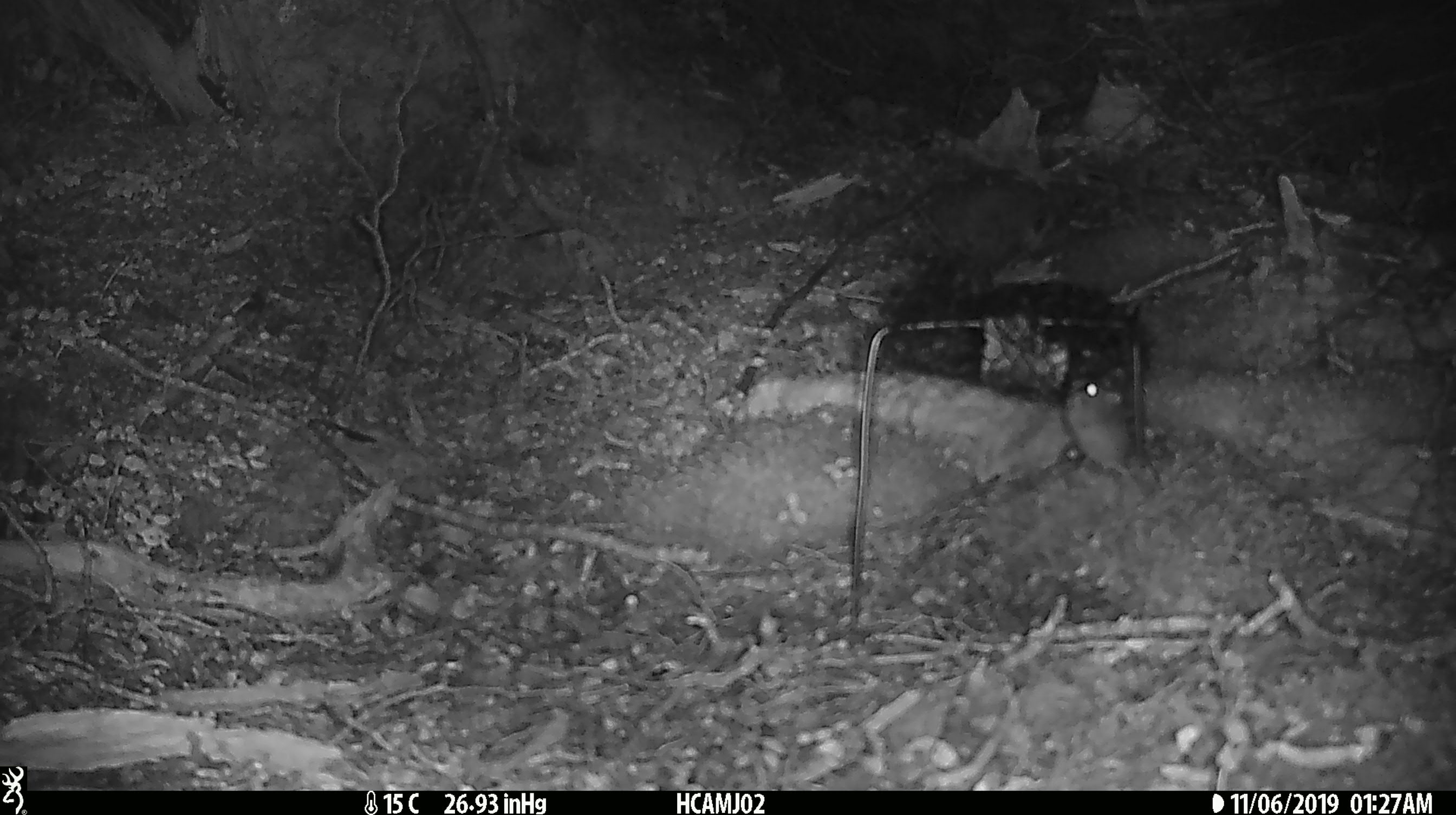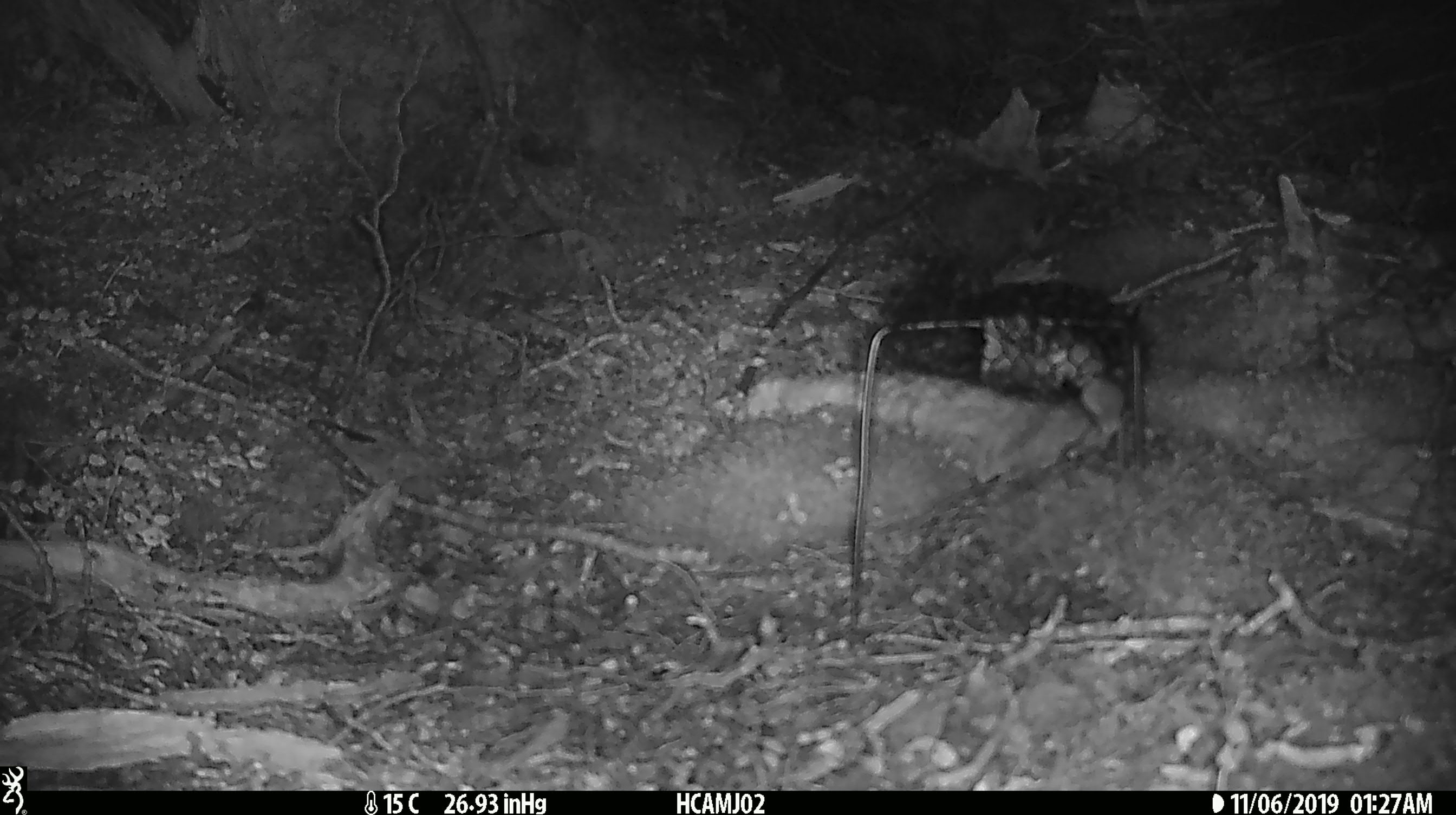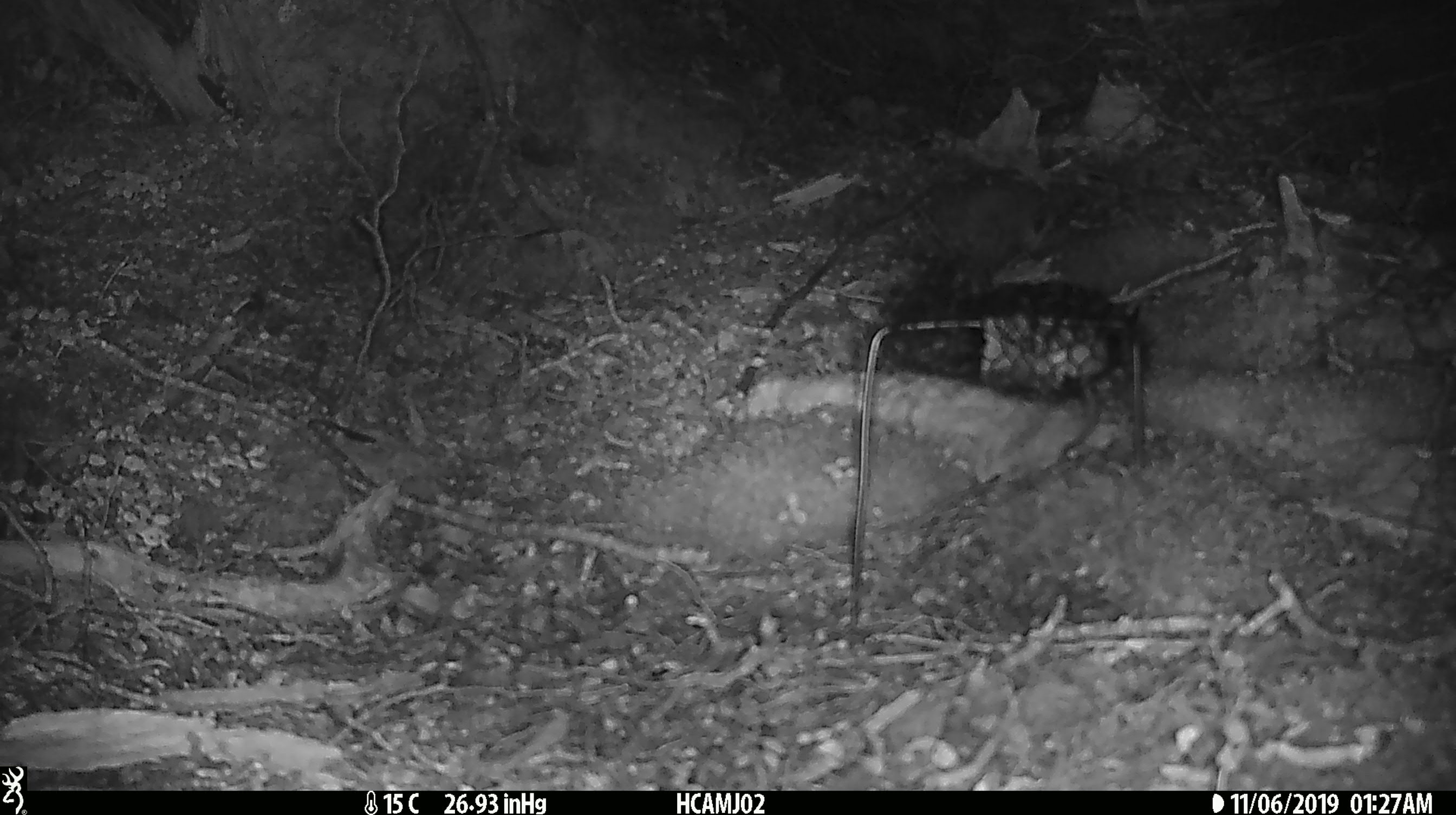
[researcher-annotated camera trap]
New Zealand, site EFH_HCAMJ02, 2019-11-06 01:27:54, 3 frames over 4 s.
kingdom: Animalia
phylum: Chordata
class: Mammalia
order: Rodentia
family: Muridae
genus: Mus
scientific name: Mus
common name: mouse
Mouse (Mus).